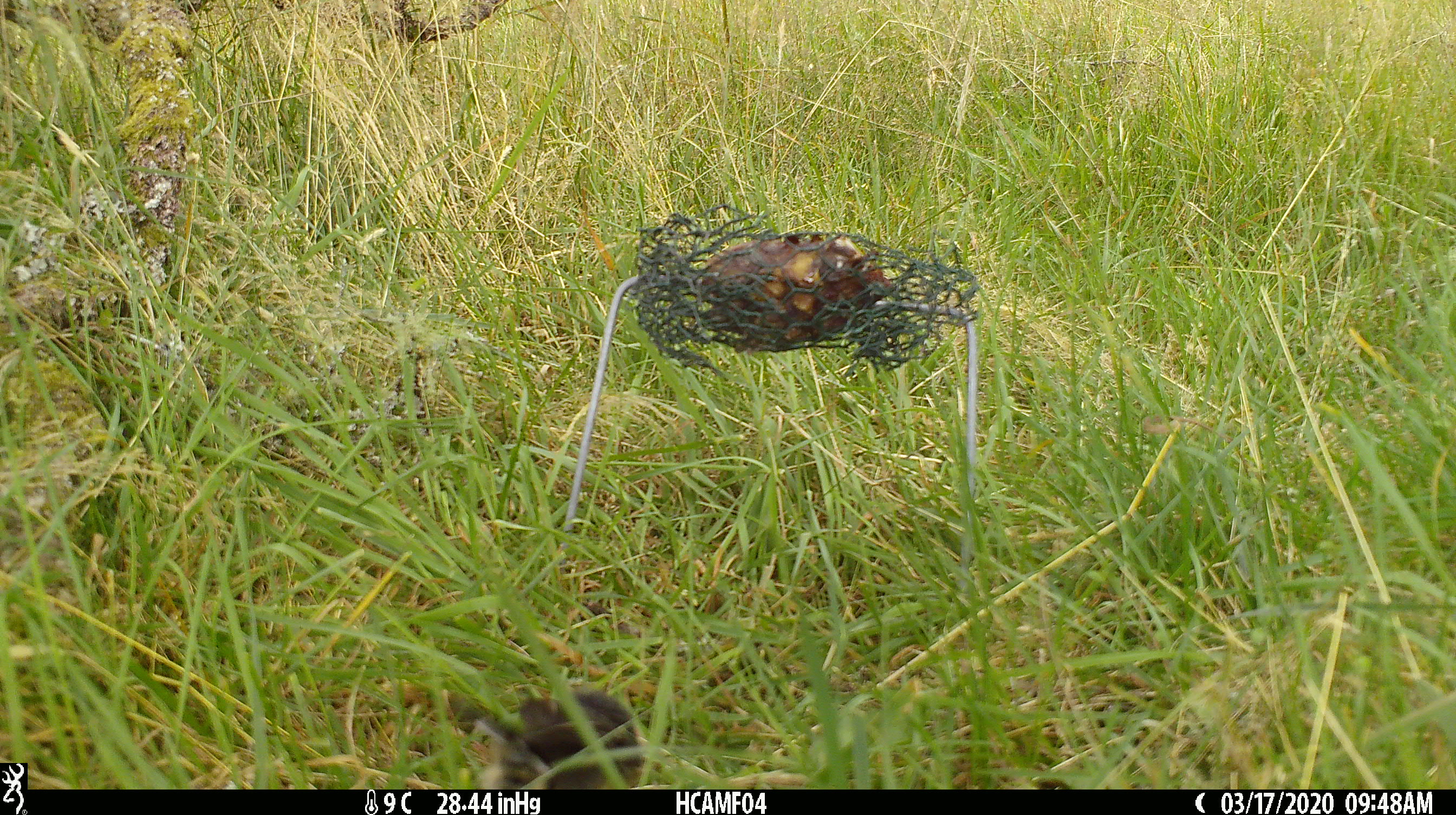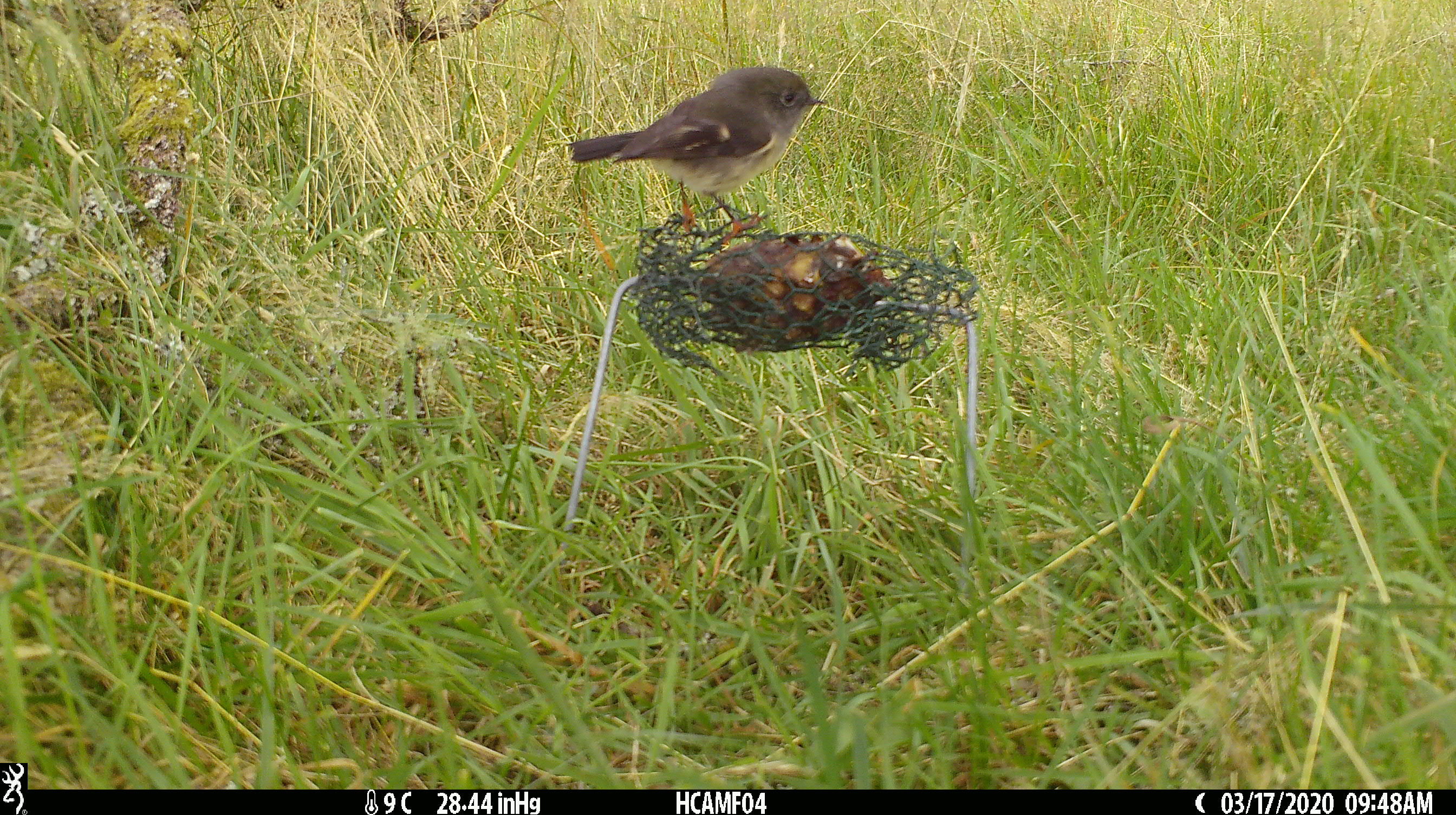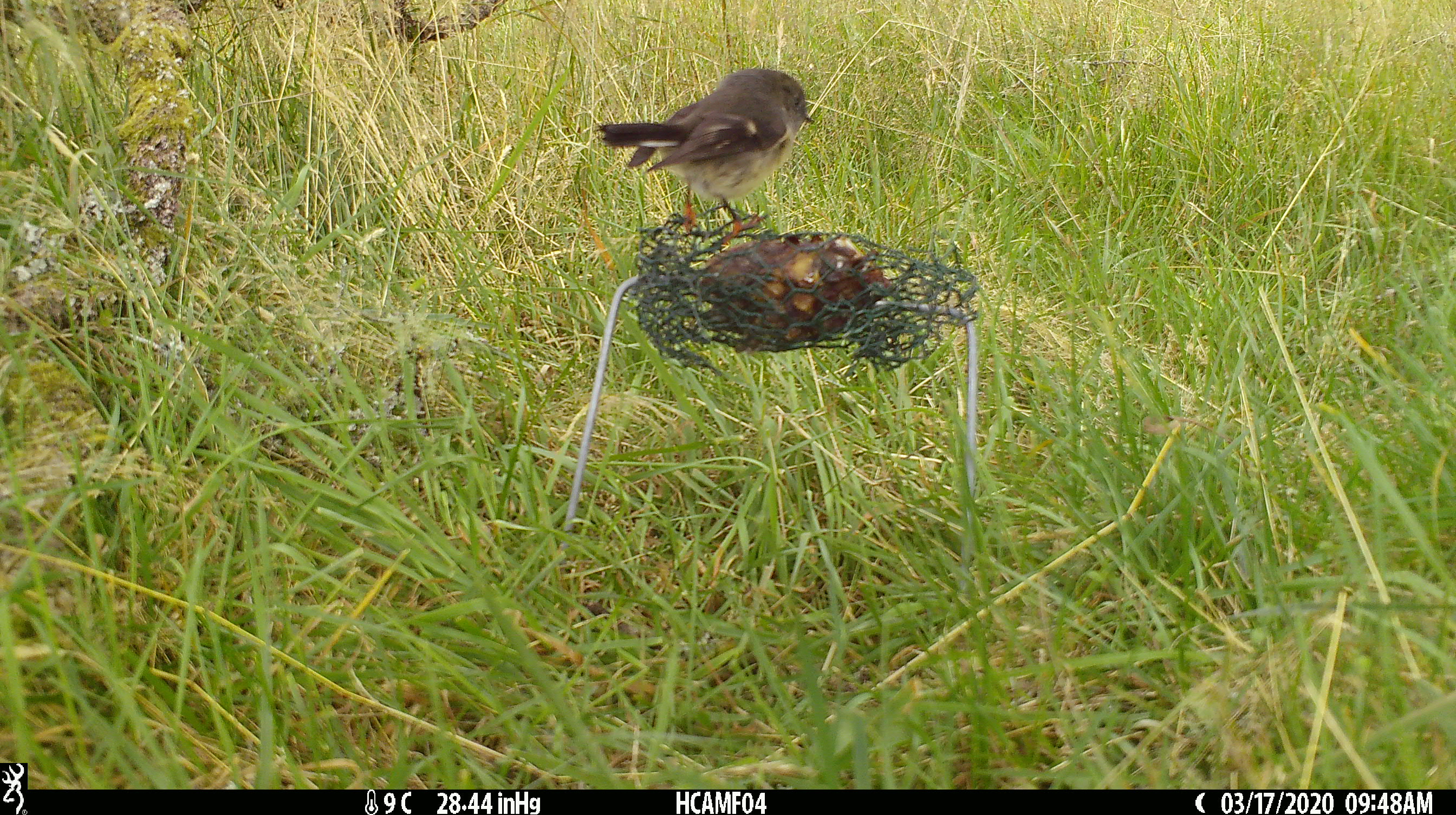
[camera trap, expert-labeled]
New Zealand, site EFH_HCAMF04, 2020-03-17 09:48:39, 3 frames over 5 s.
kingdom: Animalia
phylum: Chordata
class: Aves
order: Passeriformes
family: Petroicidae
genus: Petroica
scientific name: Petroica macrocephala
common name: tomtit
Tomtit (Petroica macrocephala).